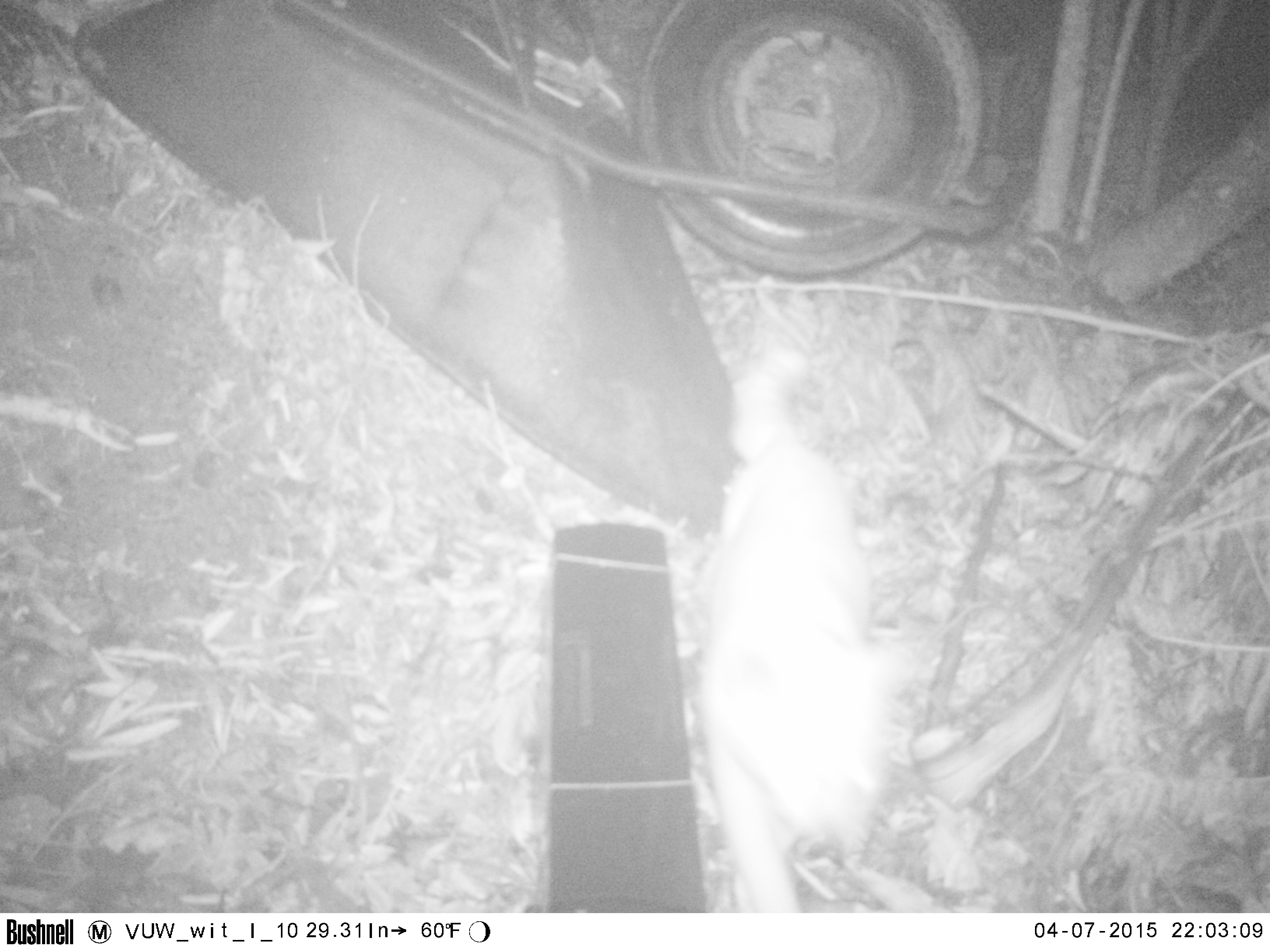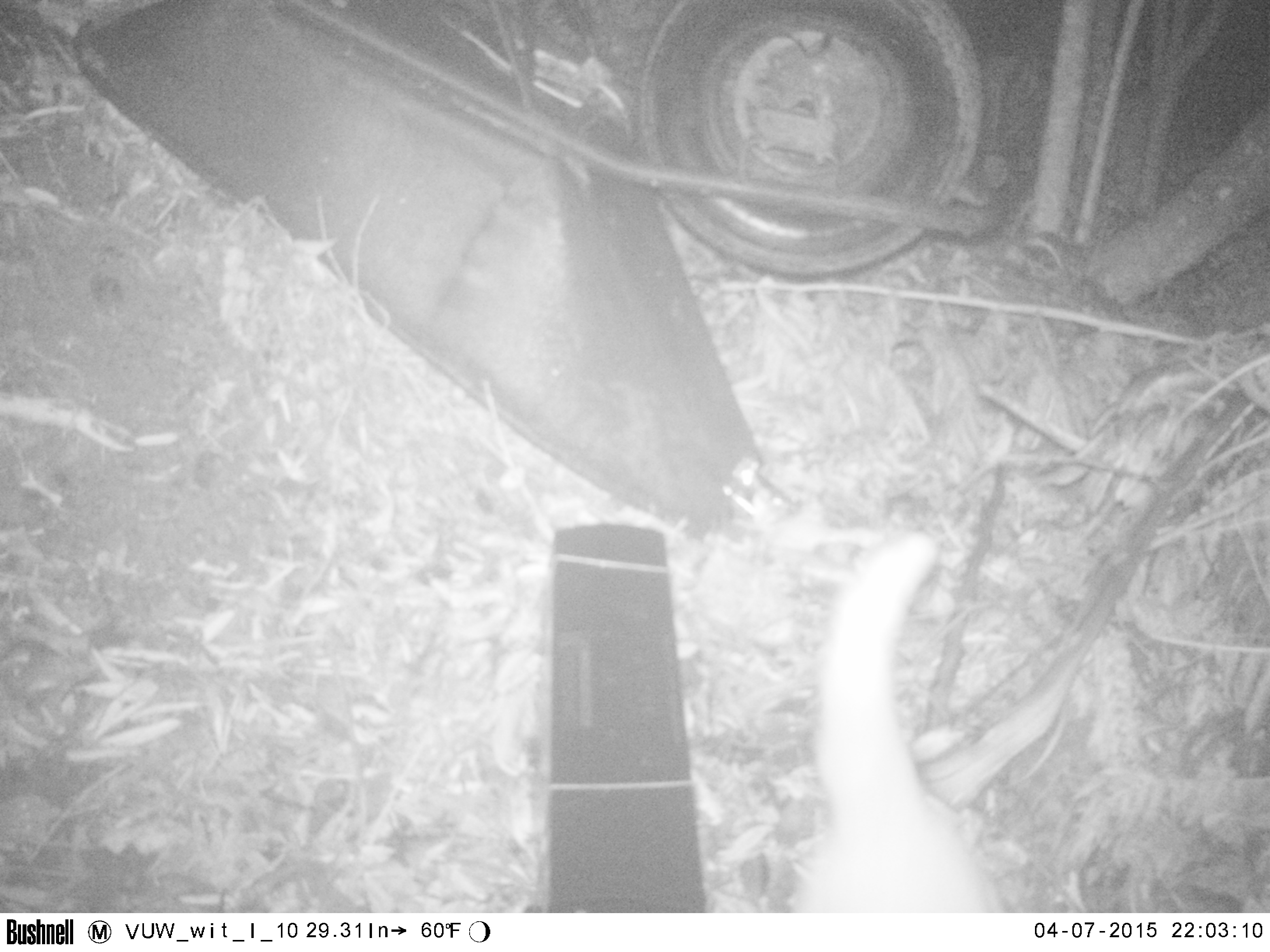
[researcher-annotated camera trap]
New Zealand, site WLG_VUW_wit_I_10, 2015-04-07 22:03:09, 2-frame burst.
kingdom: Animalia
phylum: Chordata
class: Mammalia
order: Carnivora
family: Felidae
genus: Felis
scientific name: Felis catus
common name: domestic cat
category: cat